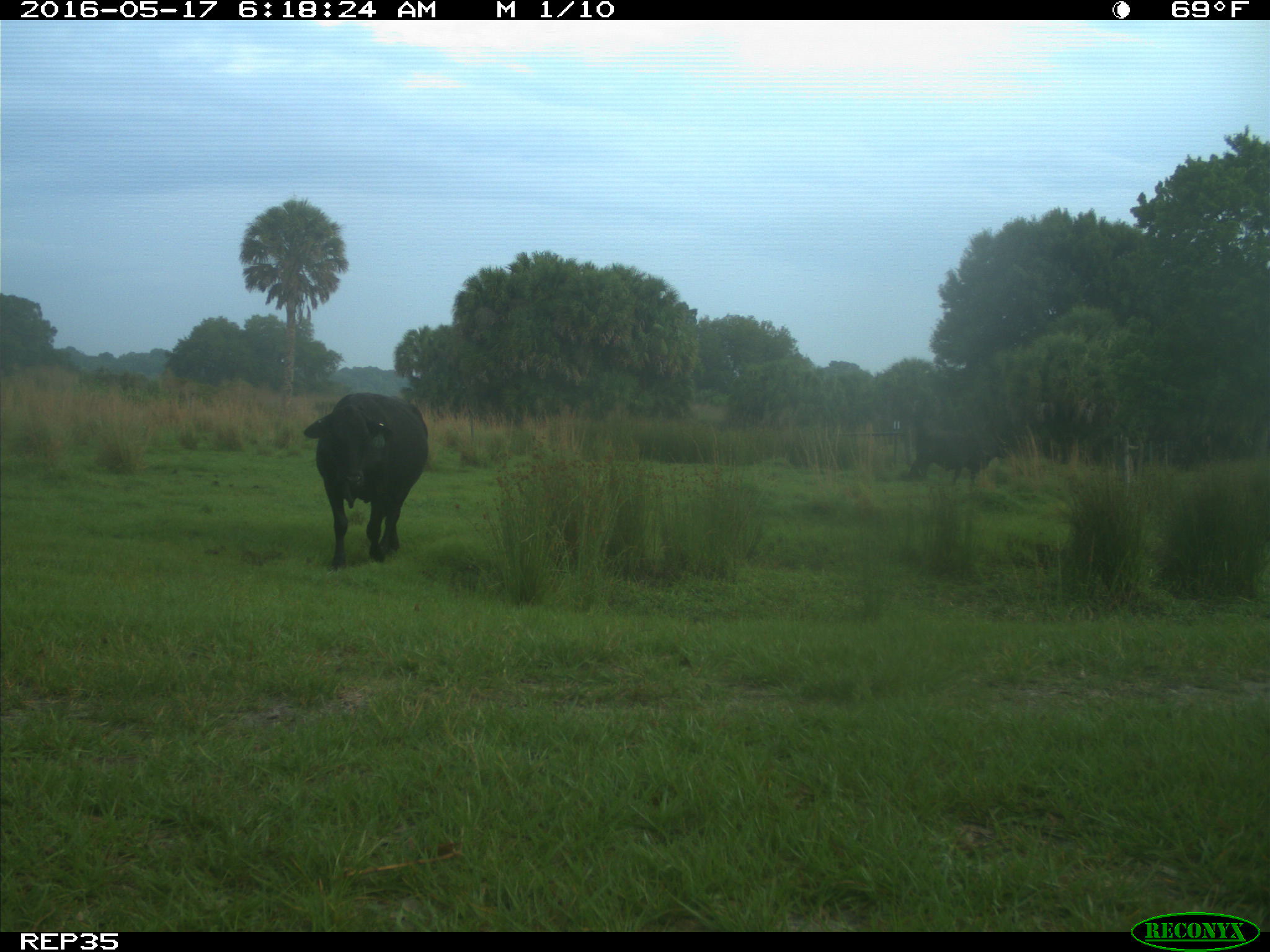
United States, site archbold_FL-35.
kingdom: Animalia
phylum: Chordata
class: Mammalia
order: Artiodactyla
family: Bovidae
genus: Bos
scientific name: Bos taurus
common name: domestic cow